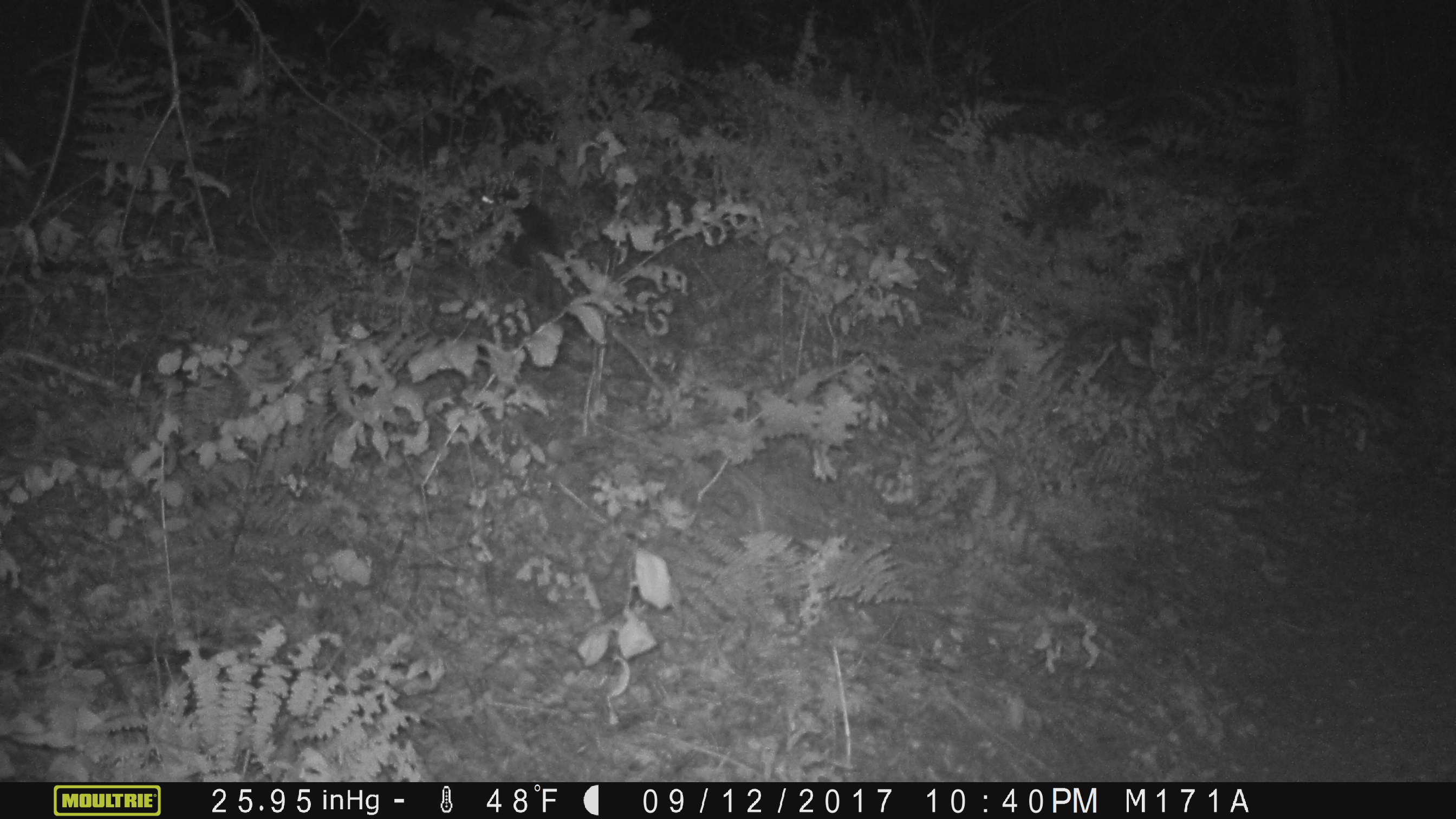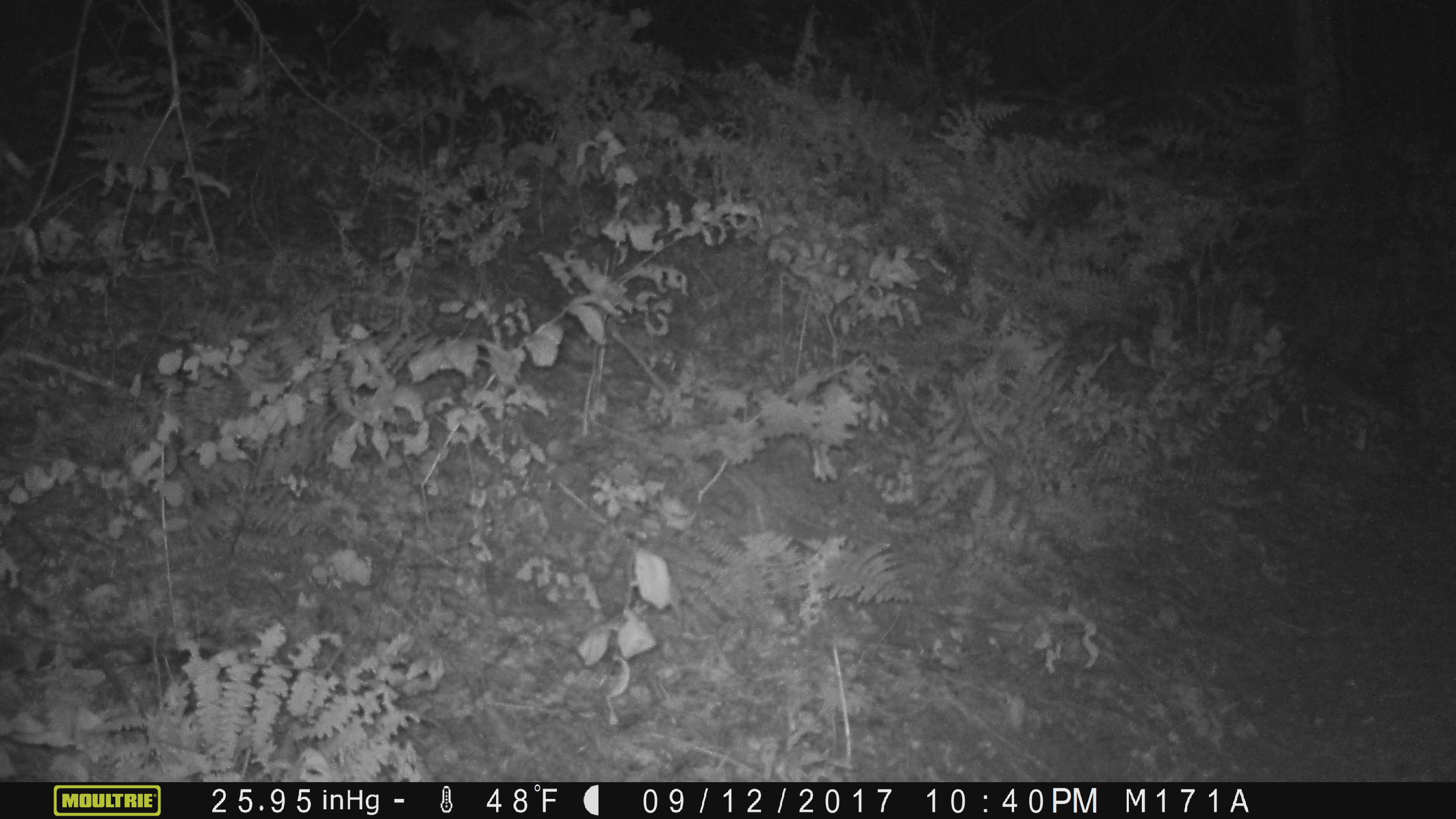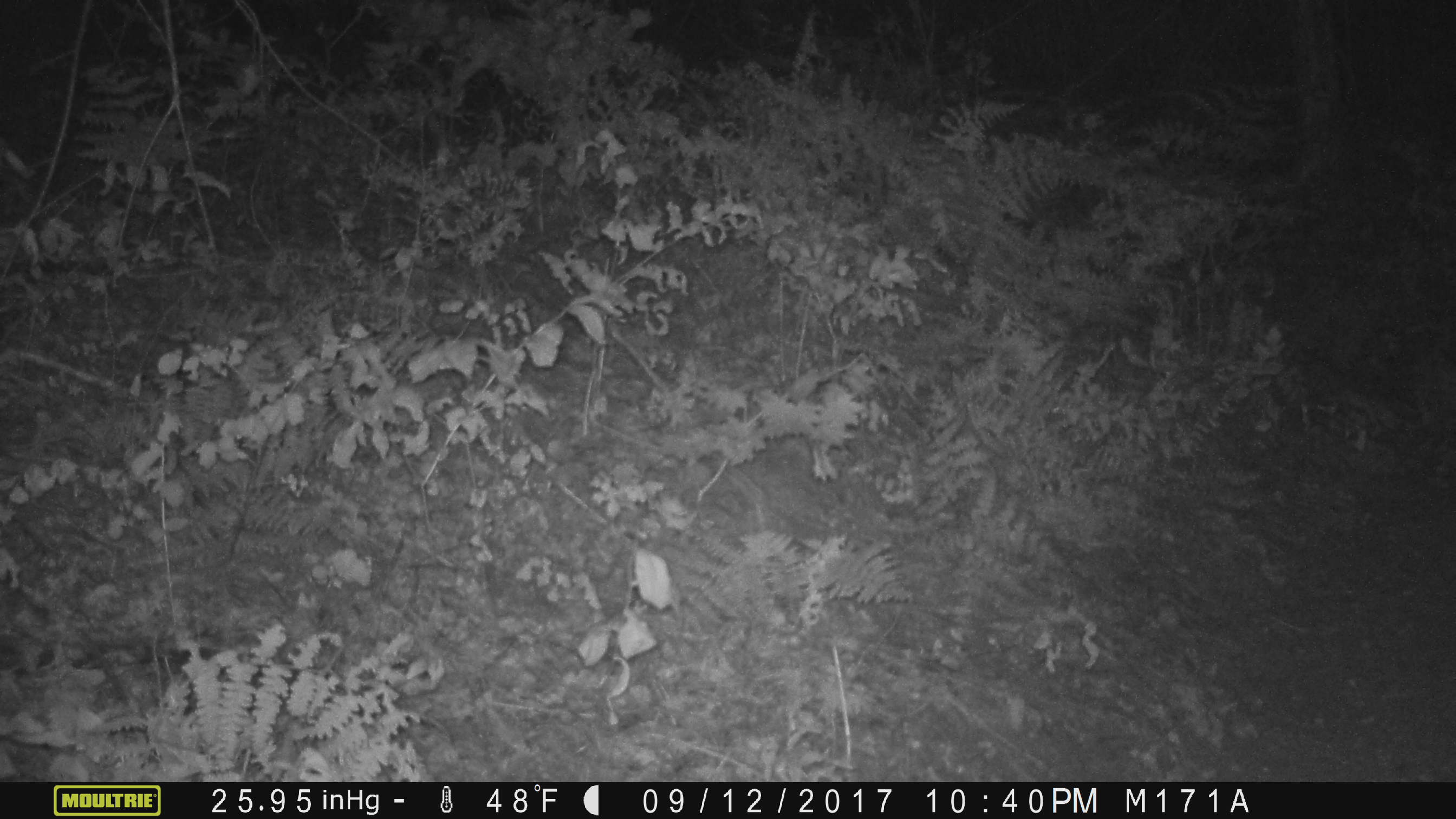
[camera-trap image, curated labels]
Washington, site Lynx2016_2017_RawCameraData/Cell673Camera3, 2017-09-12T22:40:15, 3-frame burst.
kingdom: Animalia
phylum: Chordata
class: Mammalia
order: Lagomorpha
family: Leporidae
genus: Lepus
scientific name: Lepus americanus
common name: snowshoe hare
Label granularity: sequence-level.